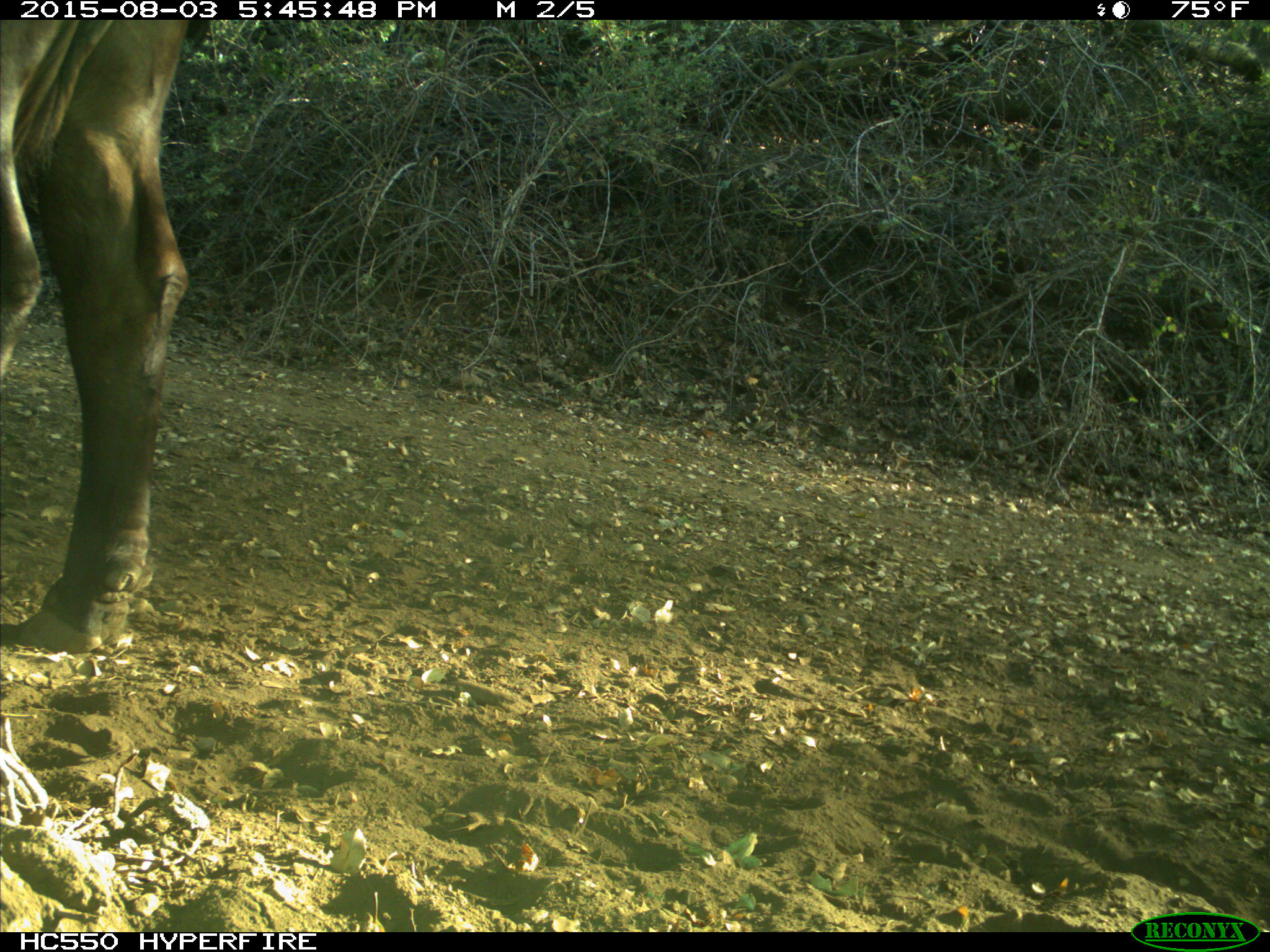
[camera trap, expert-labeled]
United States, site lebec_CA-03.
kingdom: Animalia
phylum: Chordata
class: Mammalia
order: Artiodactyla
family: Bovidae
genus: Bos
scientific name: Bos taurus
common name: domestic cow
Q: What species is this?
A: Bos taurus (domestic cow).